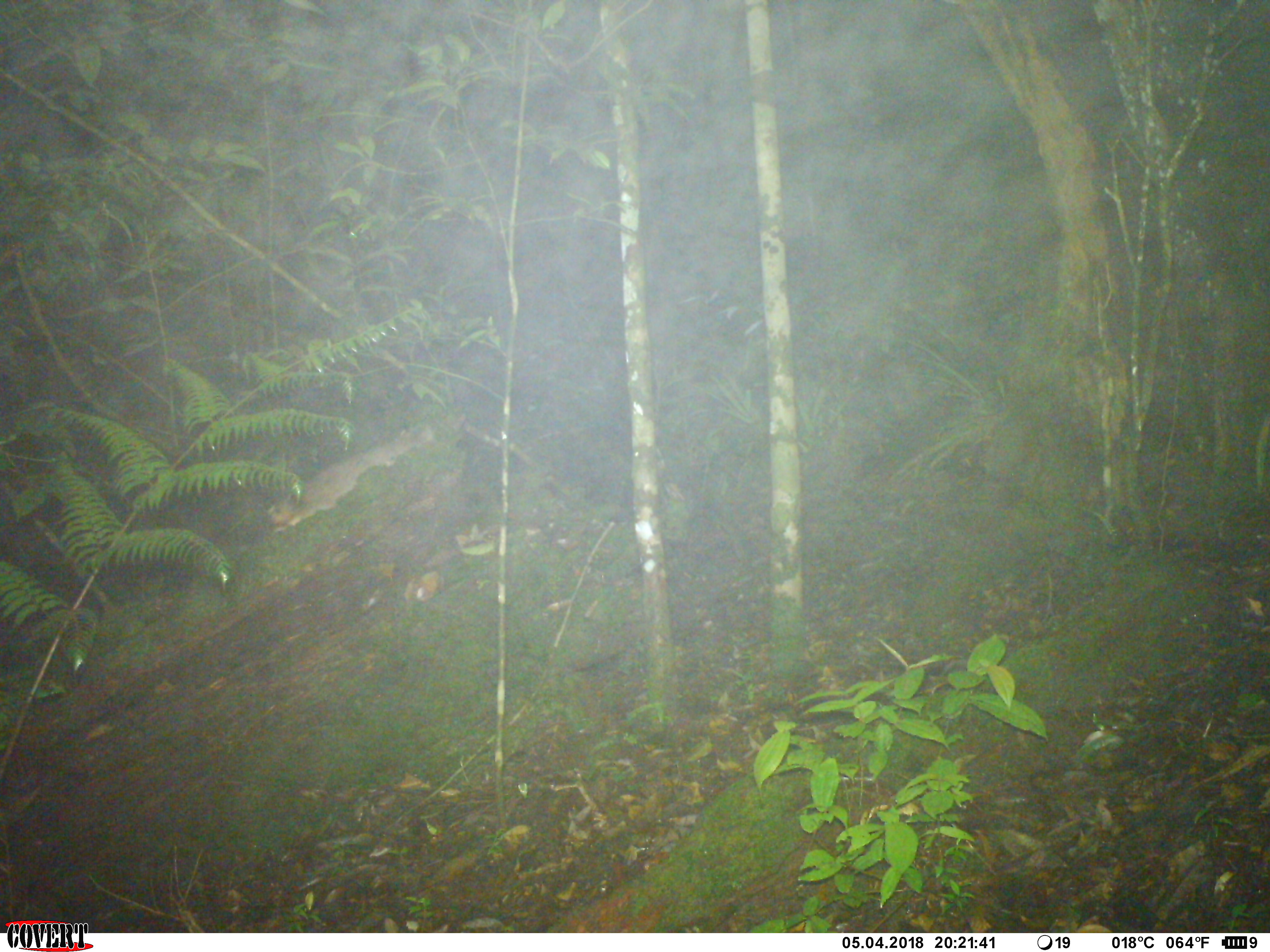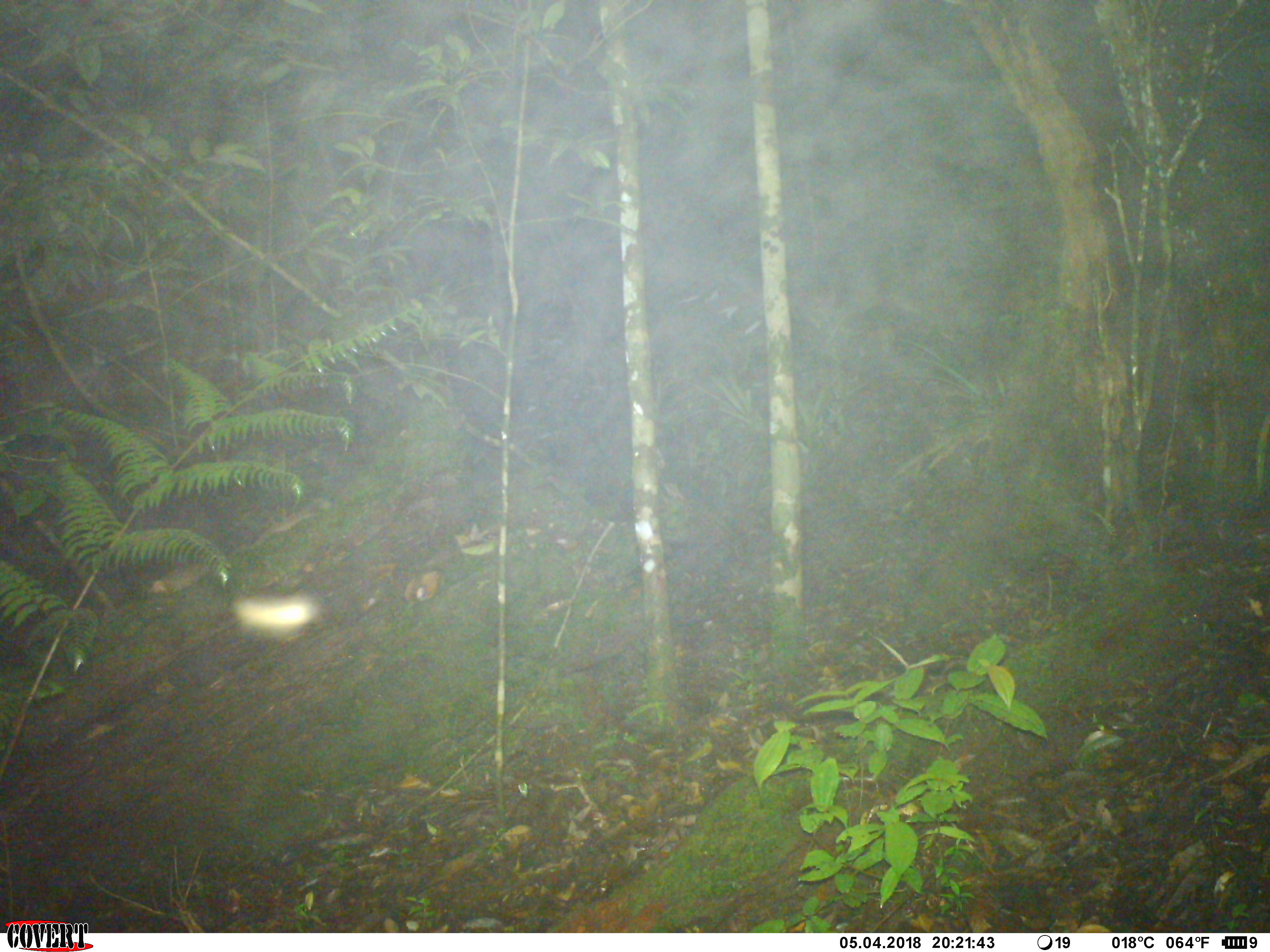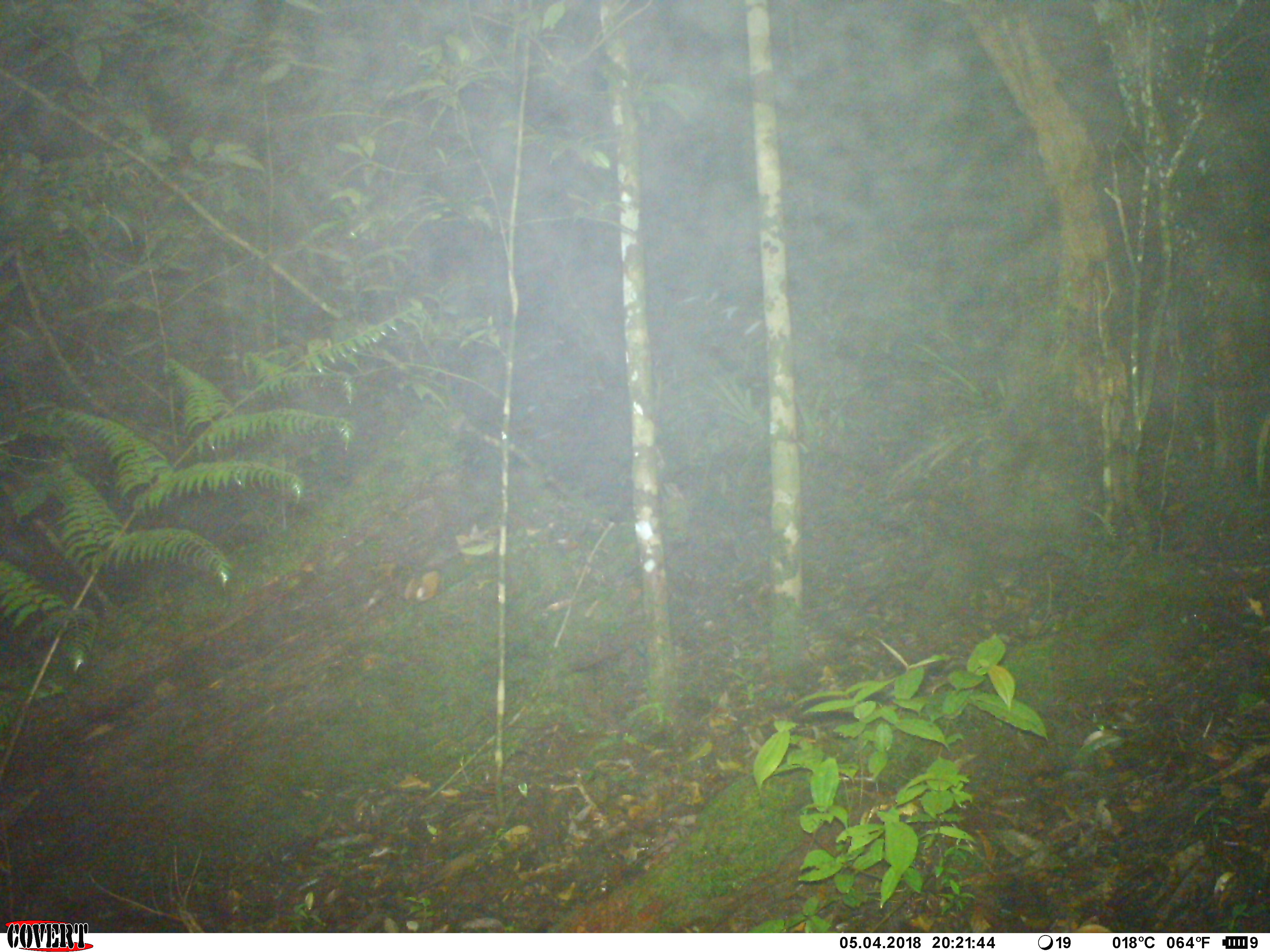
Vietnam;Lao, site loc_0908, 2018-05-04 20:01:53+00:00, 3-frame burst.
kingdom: Animalia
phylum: Chordata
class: Mammalia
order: Carnivora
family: Mustelidae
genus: Melogale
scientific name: Melogale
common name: ferret badger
Ferret badger (Melogale). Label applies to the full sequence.